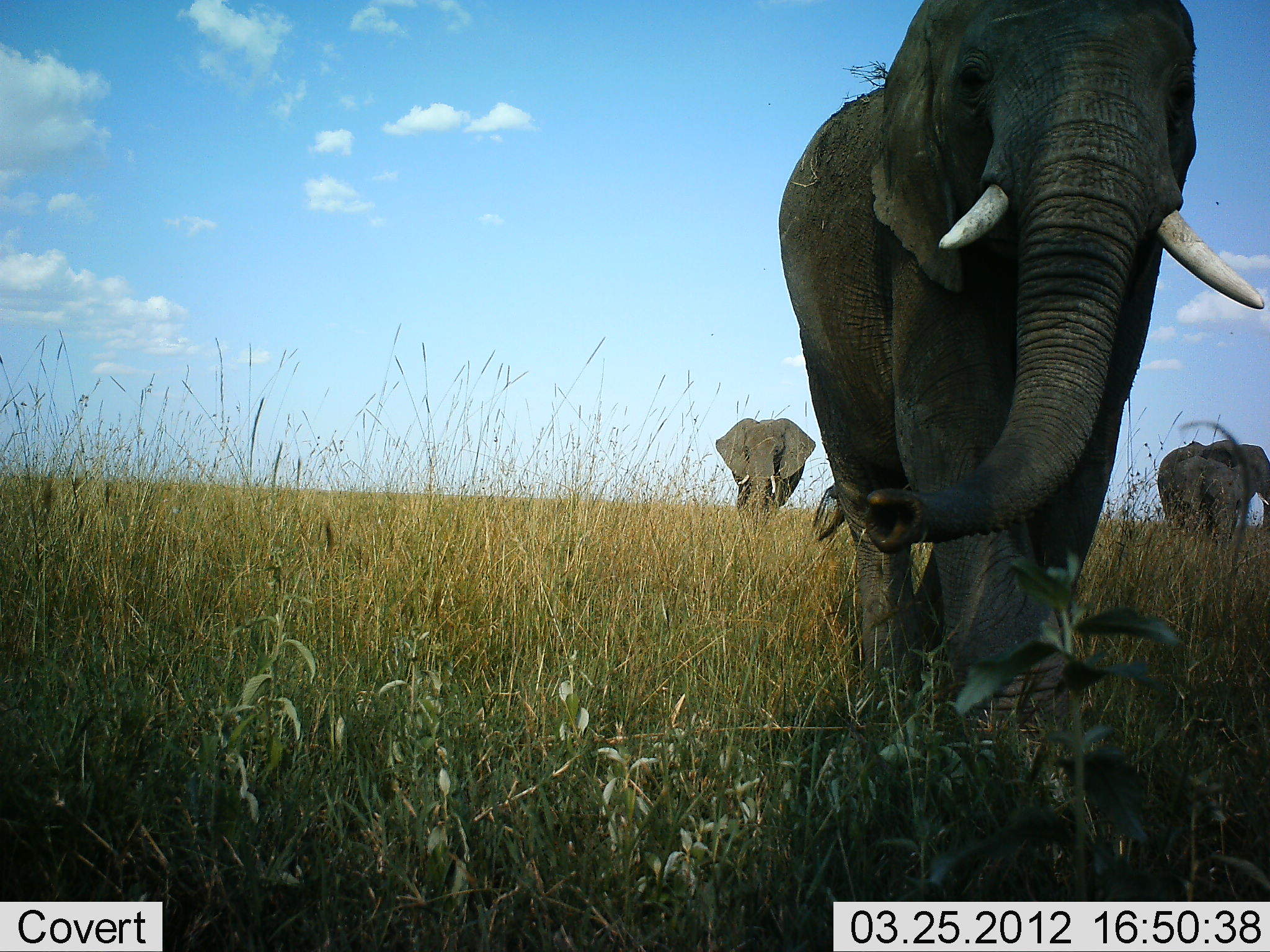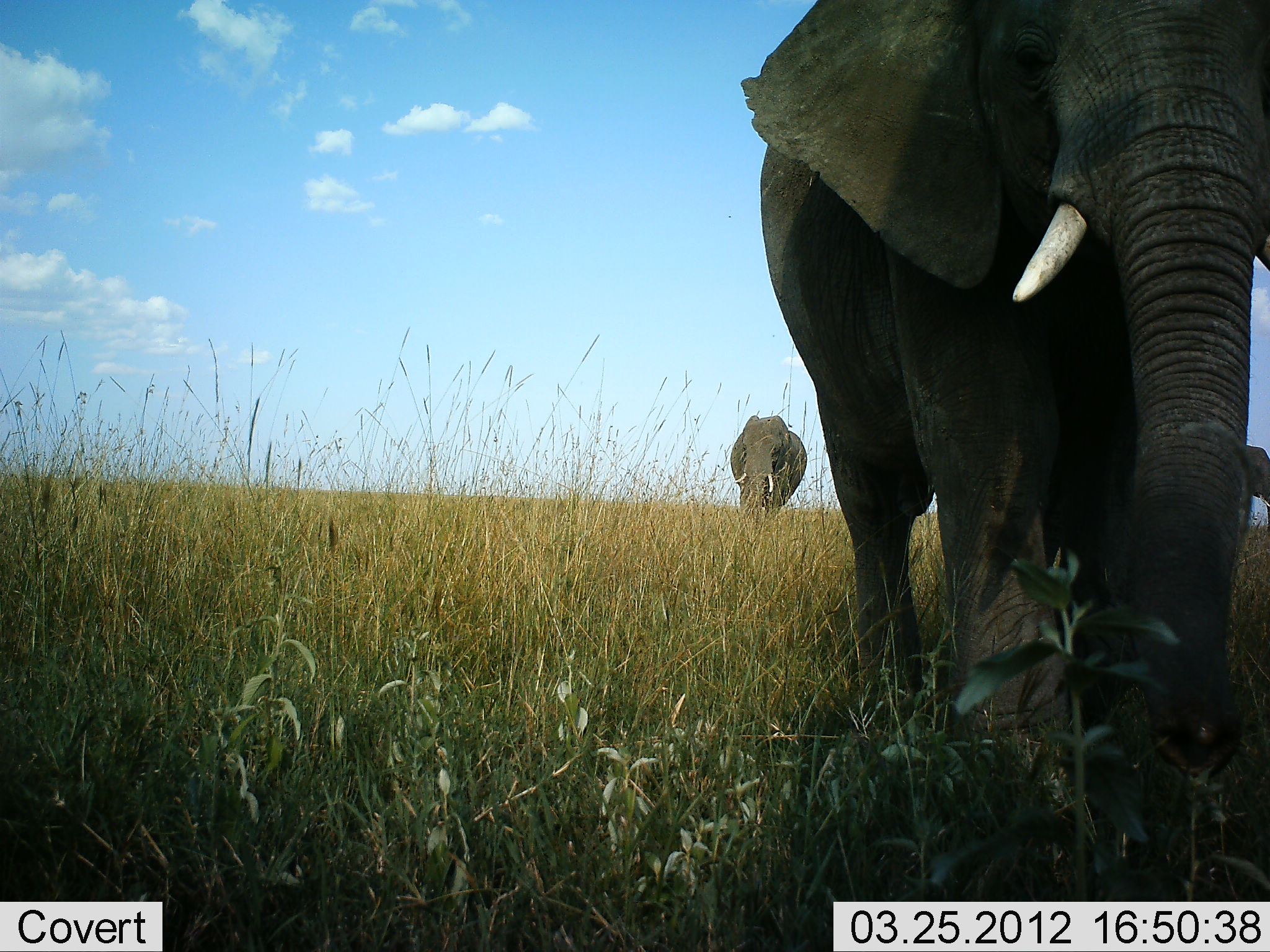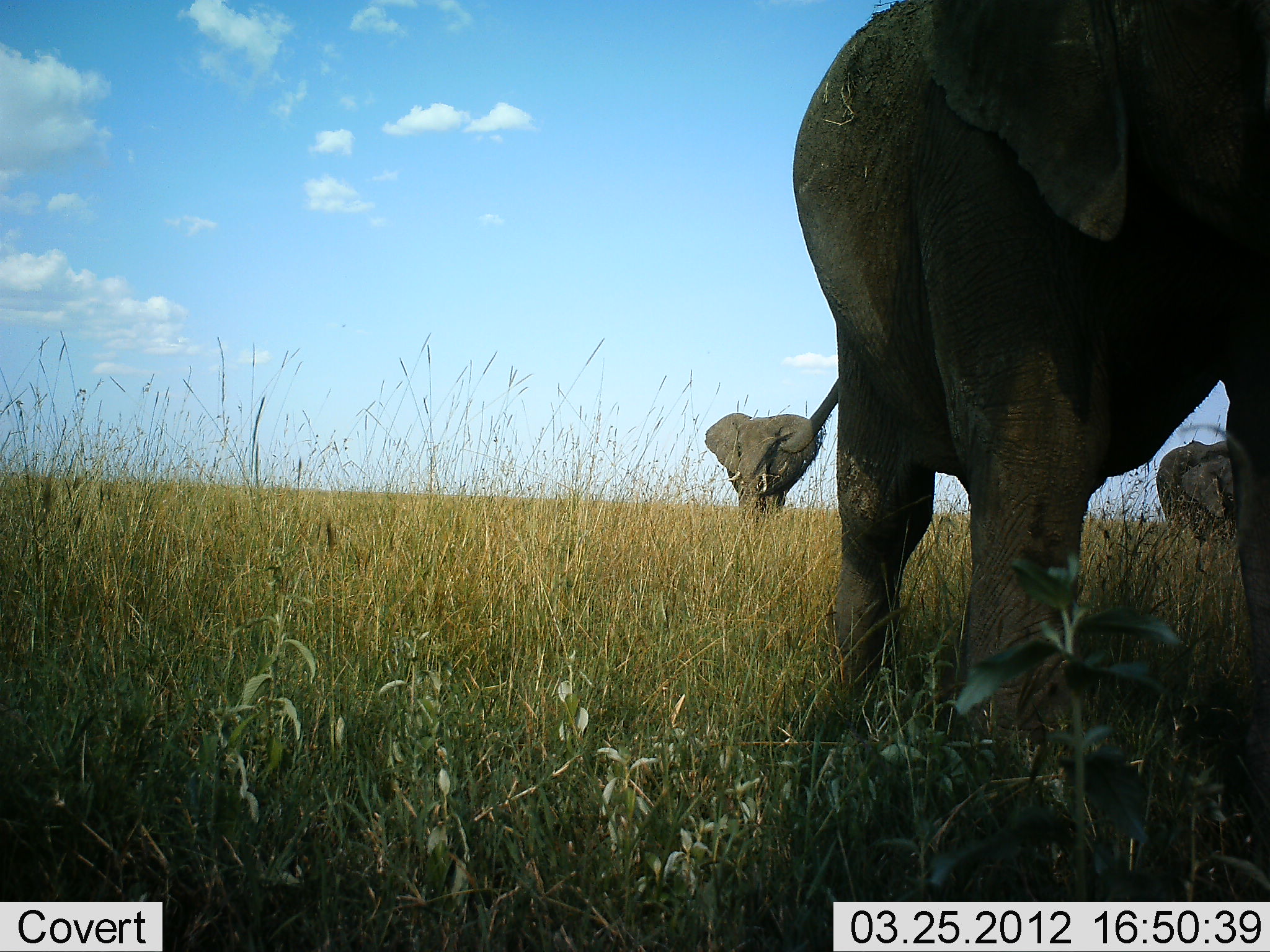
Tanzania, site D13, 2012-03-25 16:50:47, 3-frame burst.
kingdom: Animalia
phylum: Chordata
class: Mammalia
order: Proboscidea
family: Elephantidae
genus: Loxodonta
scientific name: Loxodonta africana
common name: african bush elephant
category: elephant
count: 3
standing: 26%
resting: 0%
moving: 89%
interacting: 0%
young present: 5%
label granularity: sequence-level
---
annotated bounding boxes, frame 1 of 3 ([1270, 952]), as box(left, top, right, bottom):
animal: box(777, 1, 1270, 733); box(715, 418, 816, 529); box(1157, 438, 1270, 526); box(1166, 455, 1246, 551)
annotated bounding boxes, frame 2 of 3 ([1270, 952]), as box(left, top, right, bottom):
animal: box(740, 2, 1269, 782); box(730, 415, 807, 524); box(1246, 444, 1270, 531)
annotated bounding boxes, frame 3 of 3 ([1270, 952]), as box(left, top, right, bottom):
animal: box(791, 2, 1269, 764); box(705, 414, 819, 530); box(1156, 440, 1234, 539); box(1181, 456, 1233, 533)